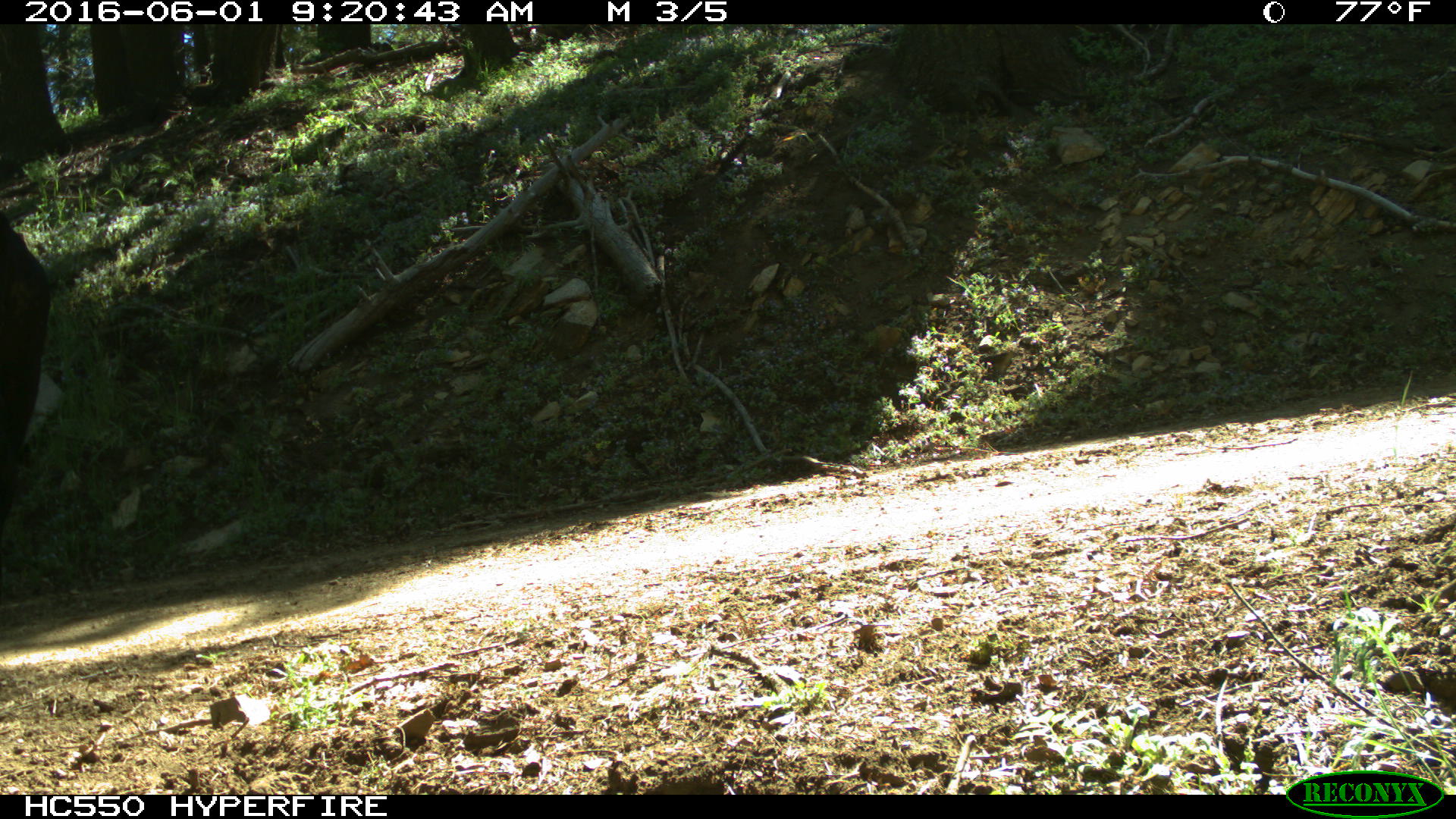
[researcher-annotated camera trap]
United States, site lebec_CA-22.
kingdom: Animalia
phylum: Chordata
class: Mammalia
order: Artiodactyla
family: Bovidae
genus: Bos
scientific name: Bos taurus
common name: domestic cow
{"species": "Bos taurus (domestic cow)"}